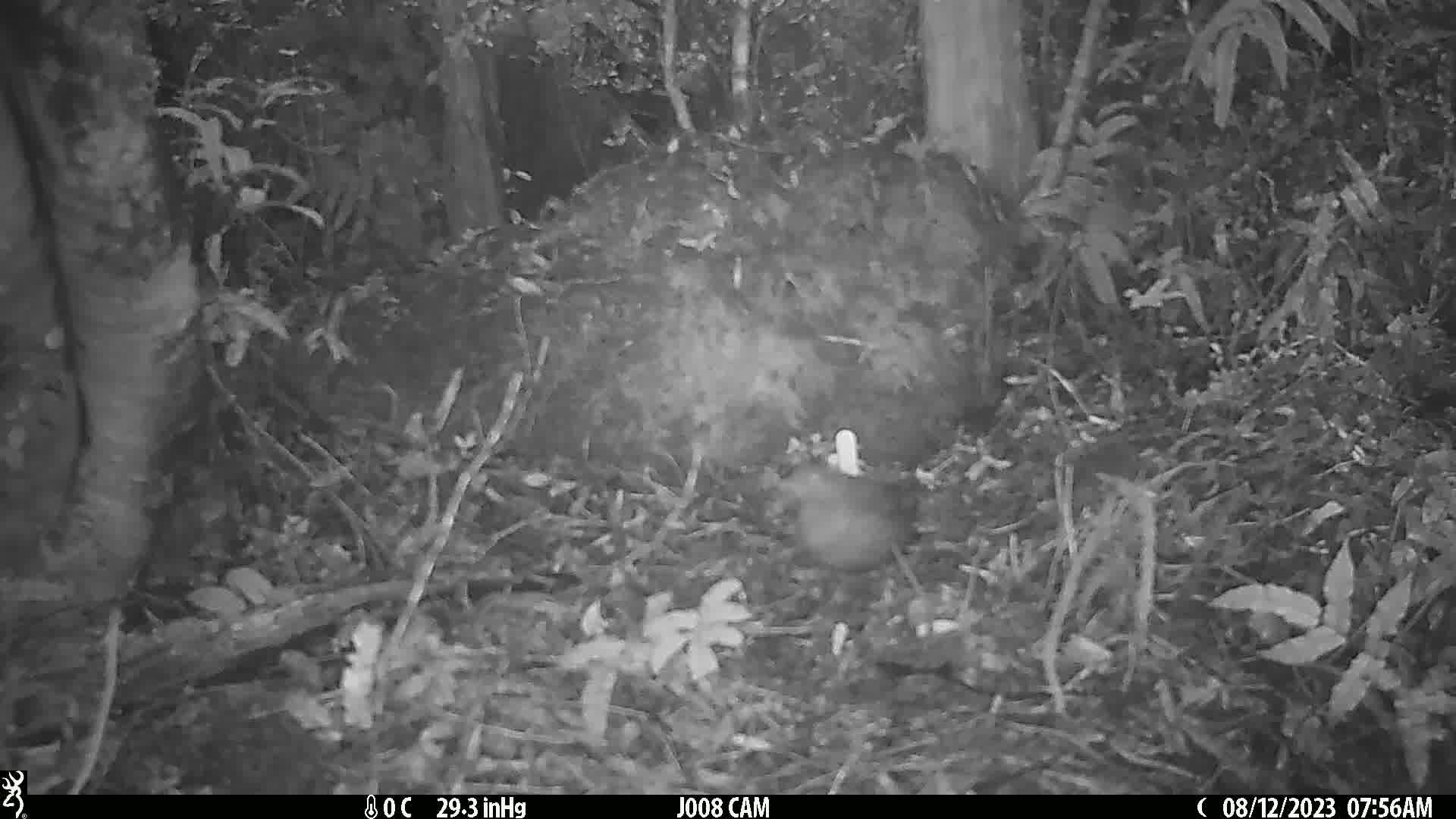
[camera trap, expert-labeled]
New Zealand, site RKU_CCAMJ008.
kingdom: Animalia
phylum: Chordata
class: Aves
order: Passeriformes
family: Turdidae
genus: Turdus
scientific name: Turdus merula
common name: eurasian blackbird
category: blackbird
Blackbird (eurasian blackbird) (Turdus merula).